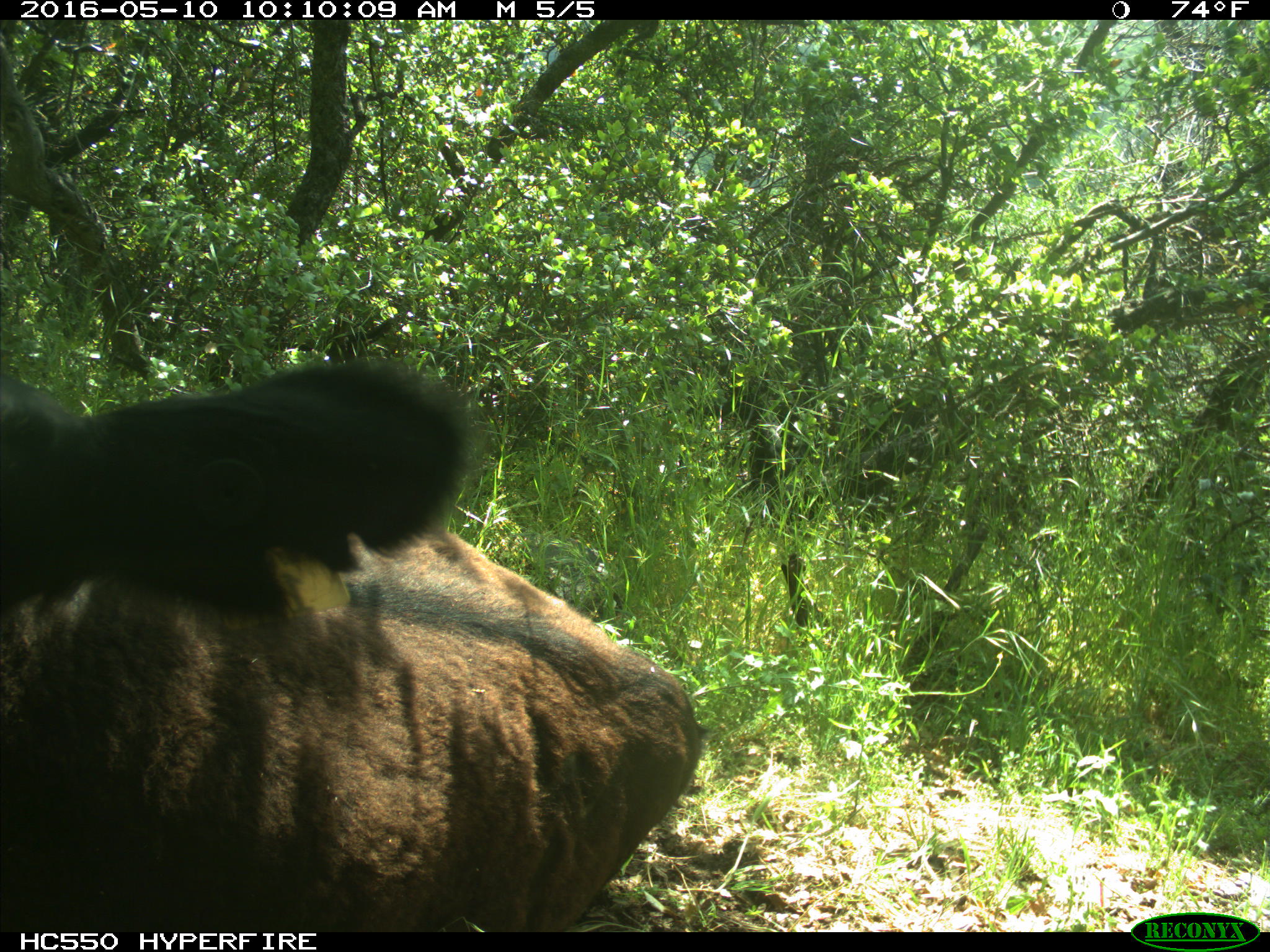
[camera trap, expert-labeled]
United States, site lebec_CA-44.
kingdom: Animalia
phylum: Chordata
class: Mammalia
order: Artiodactyla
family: Bovidae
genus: Bos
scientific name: Bos taurus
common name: domestic cow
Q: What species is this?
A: Bos taurus (domestic cow).